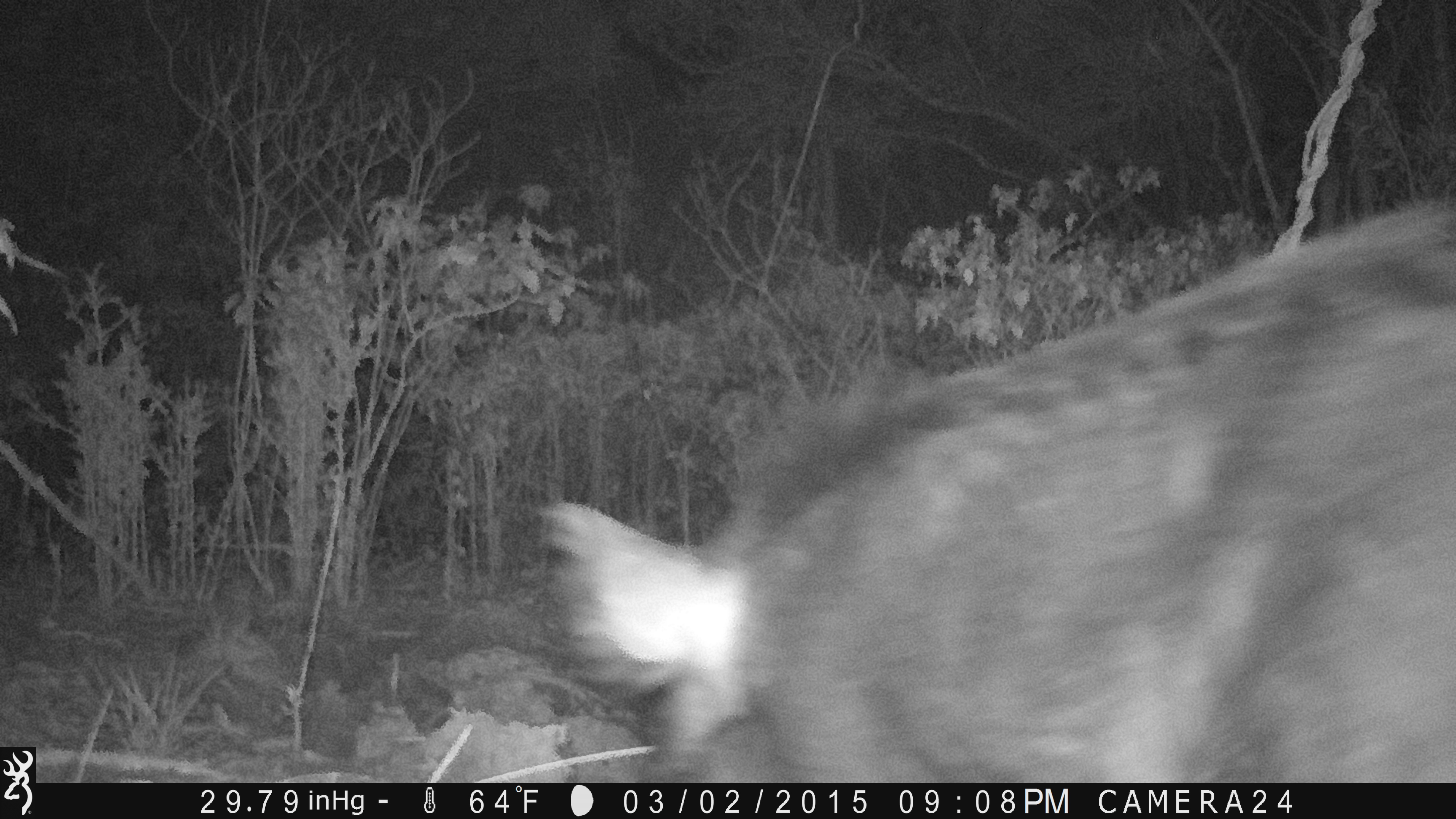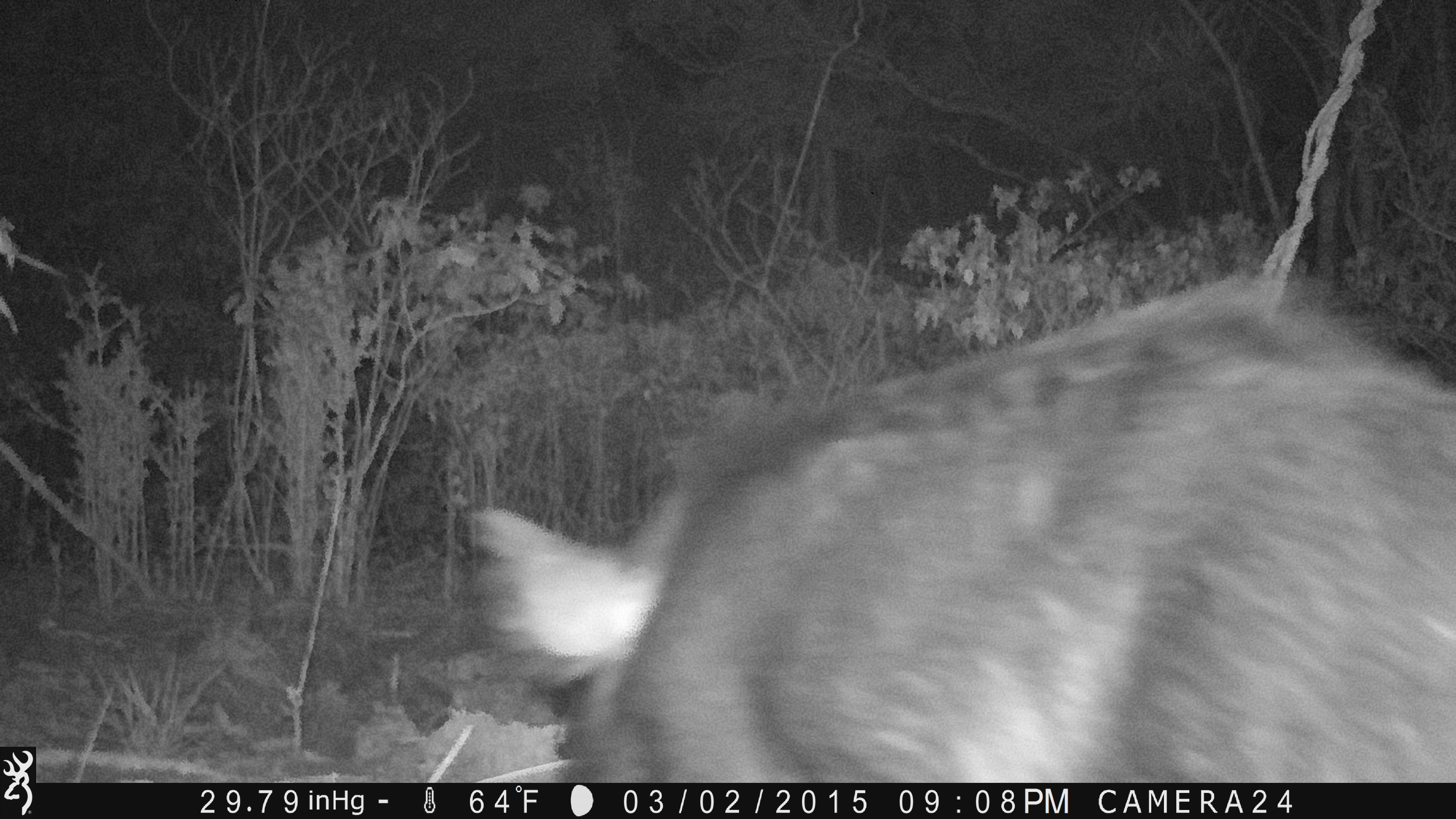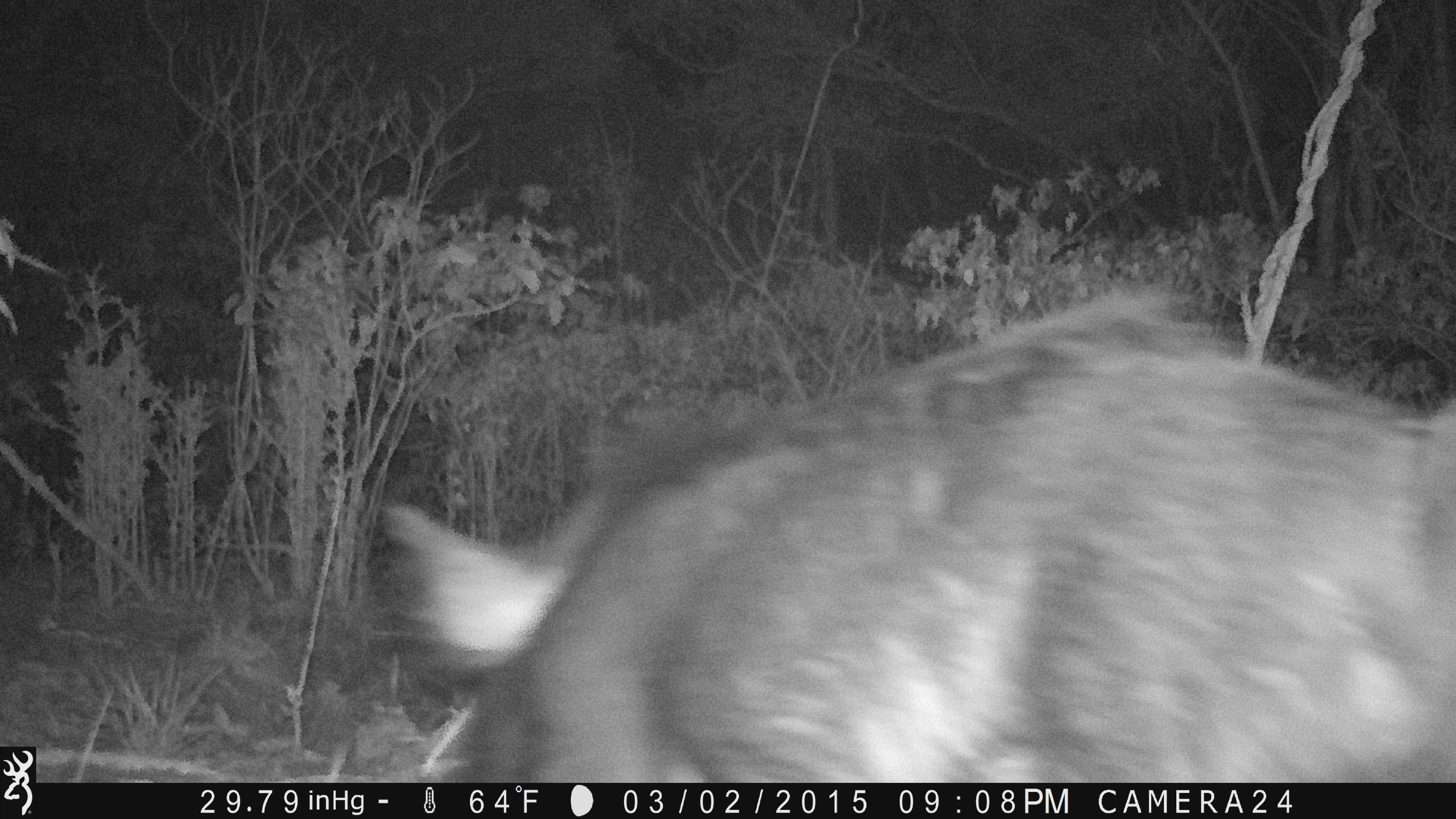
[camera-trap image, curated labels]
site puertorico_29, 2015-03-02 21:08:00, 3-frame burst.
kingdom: Animalia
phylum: Chordata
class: Mammalia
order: Artiodactyla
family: Suidae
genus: Sus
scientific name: Sus scrofa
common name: pig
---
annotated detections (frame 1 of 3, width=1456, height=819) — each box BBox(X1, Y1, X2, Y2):
pig: BBox(536, 197, 1456, 781)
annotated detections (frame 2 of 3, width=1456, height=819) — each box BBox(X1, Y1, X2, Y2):
pig: BBox(457, 271, 1456, 785)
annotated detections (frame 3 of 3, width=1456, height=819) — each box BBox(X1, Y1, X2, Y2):
pig: BBox(358, 240, 1456, 781)